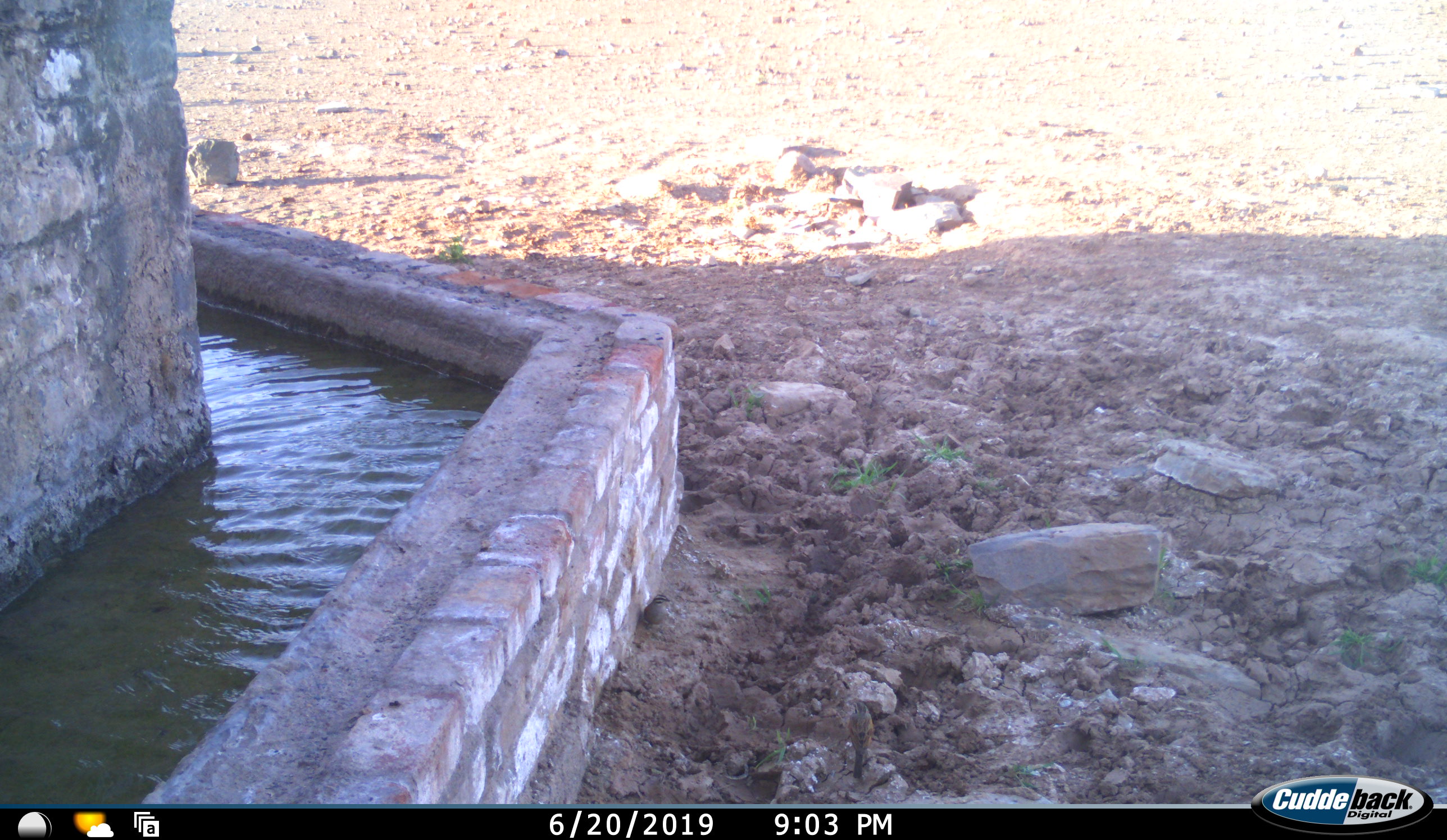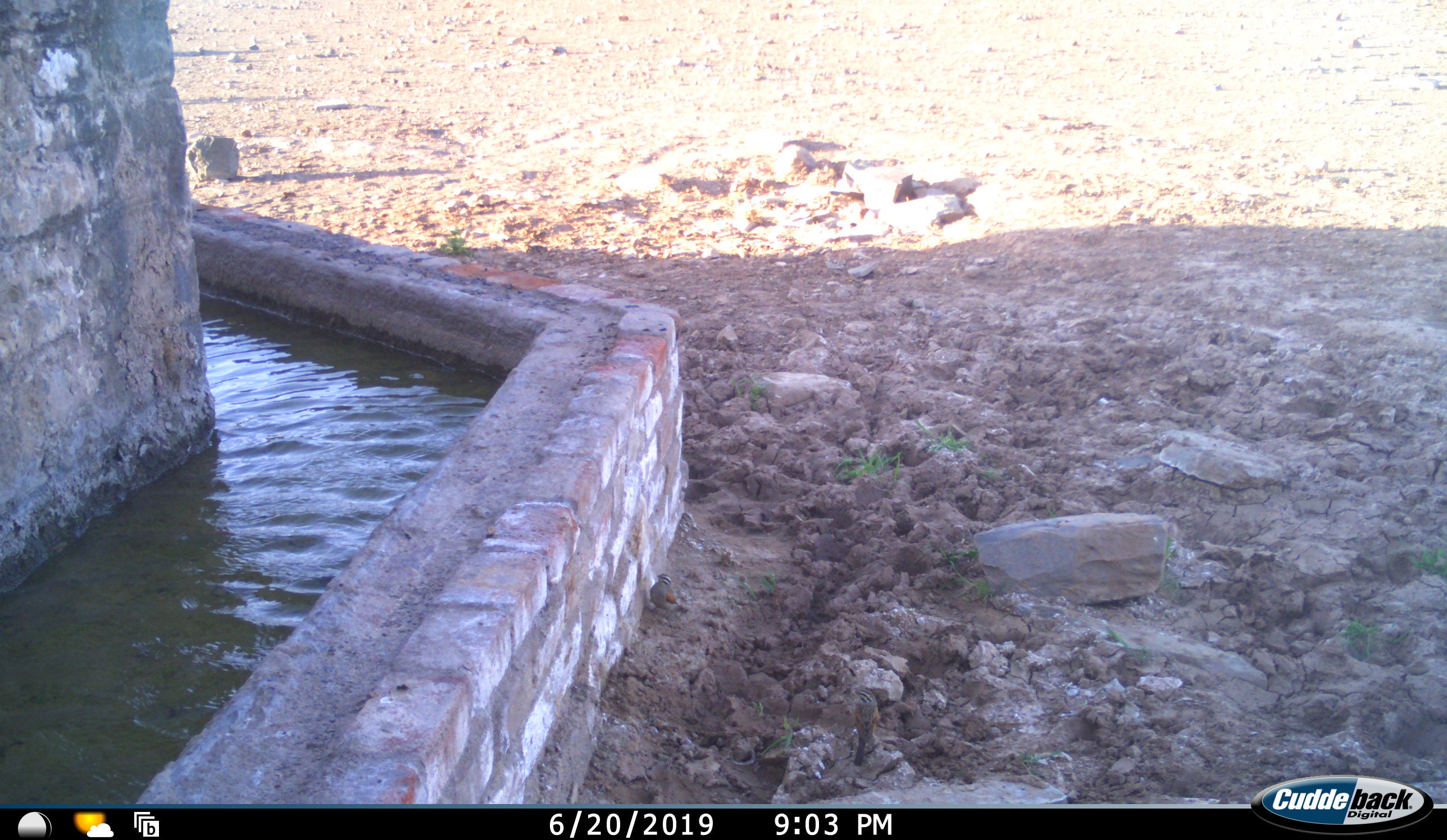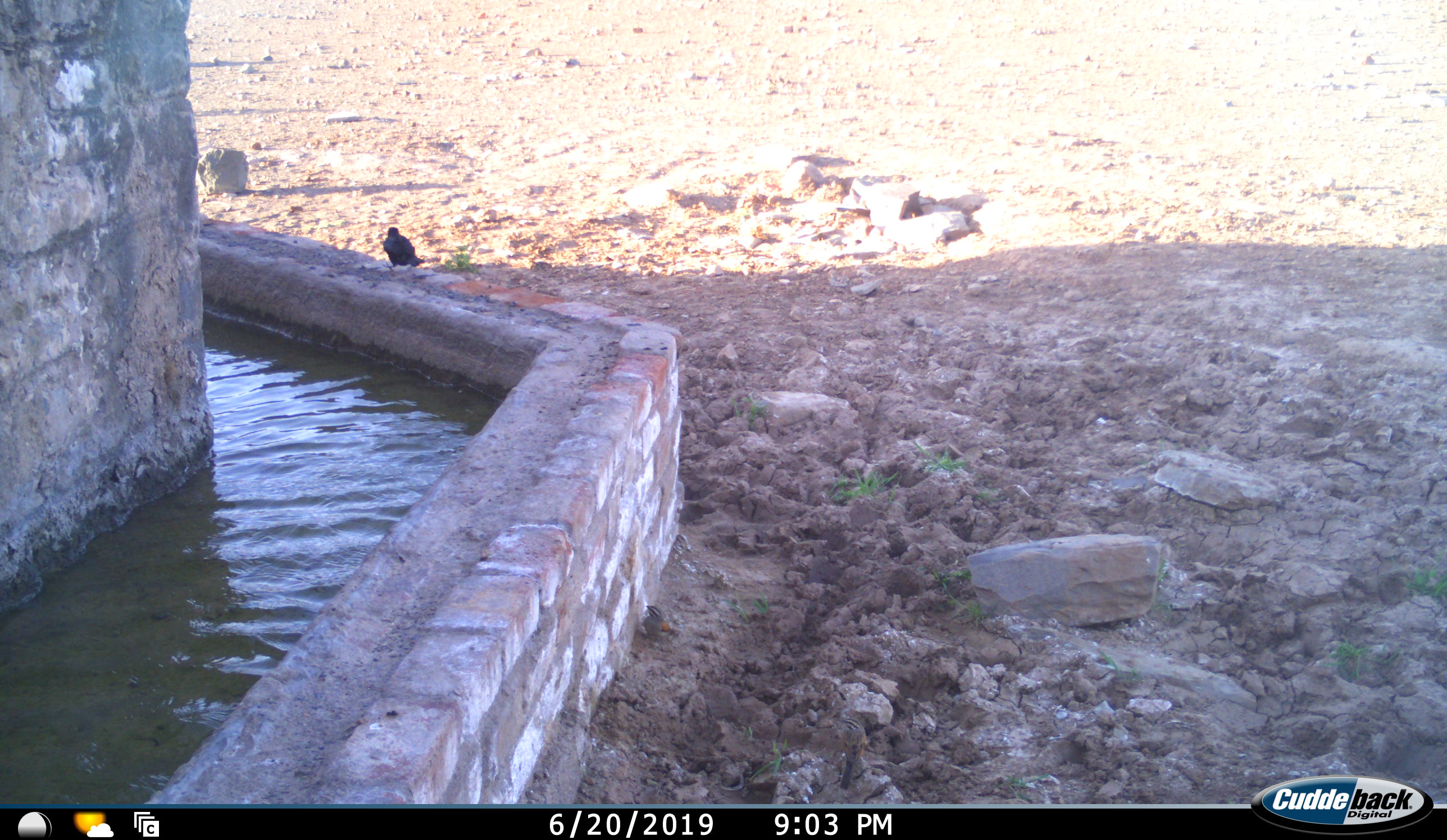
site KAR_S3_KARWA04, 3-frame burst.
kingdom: Animalia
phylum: Chordata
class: Aves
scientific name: Aves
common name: bird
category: birdother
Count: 1.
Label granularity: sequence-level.